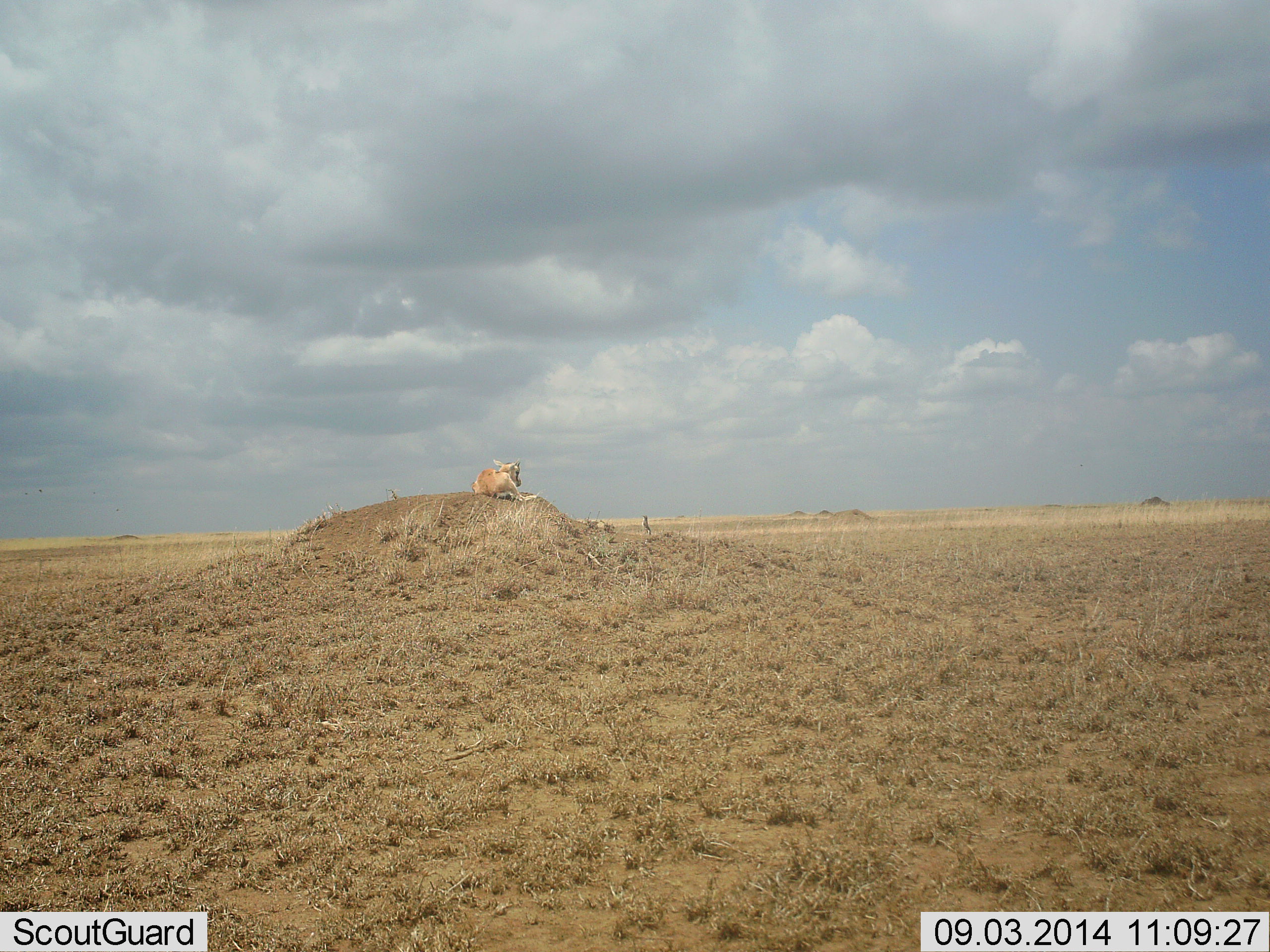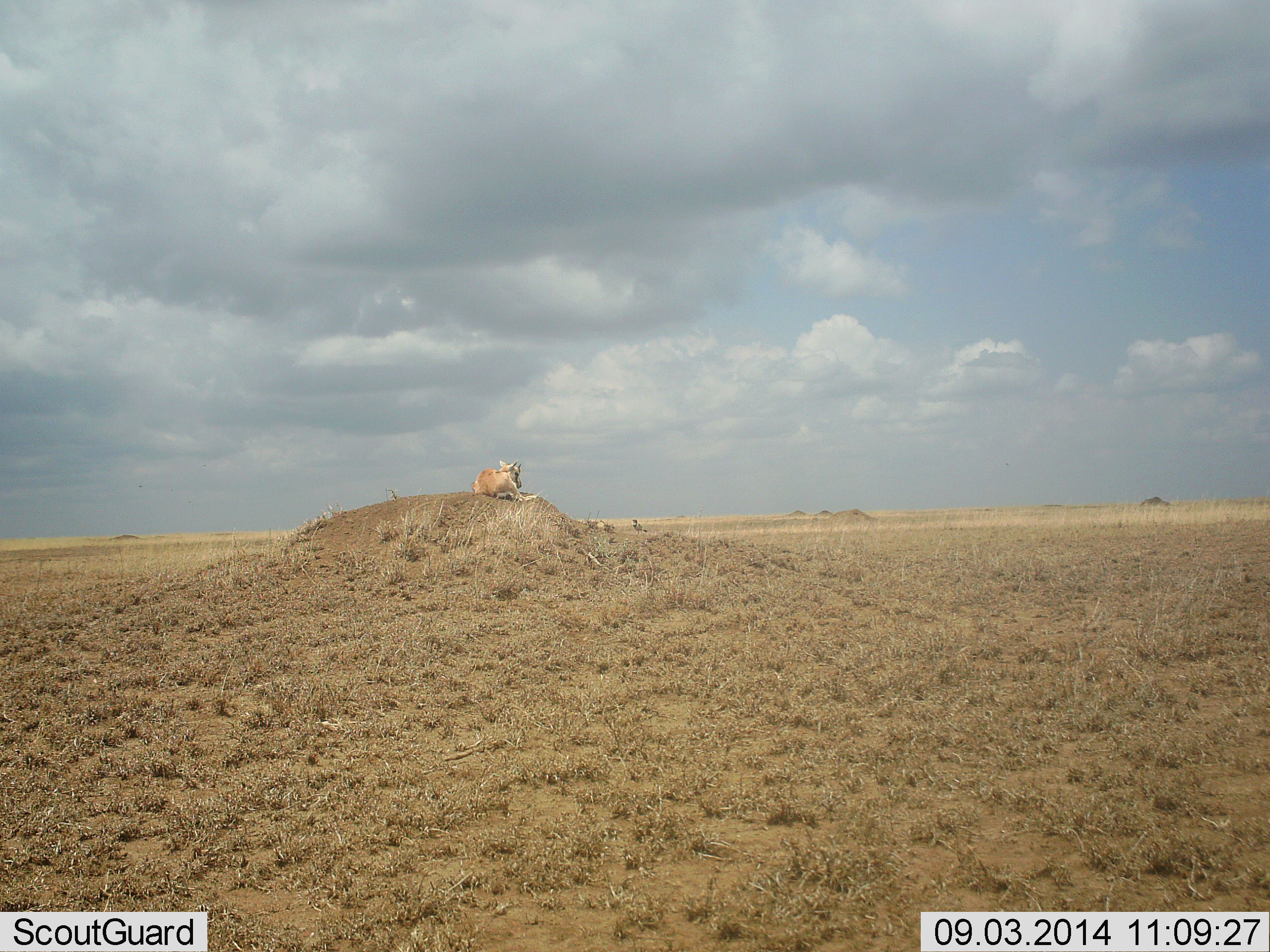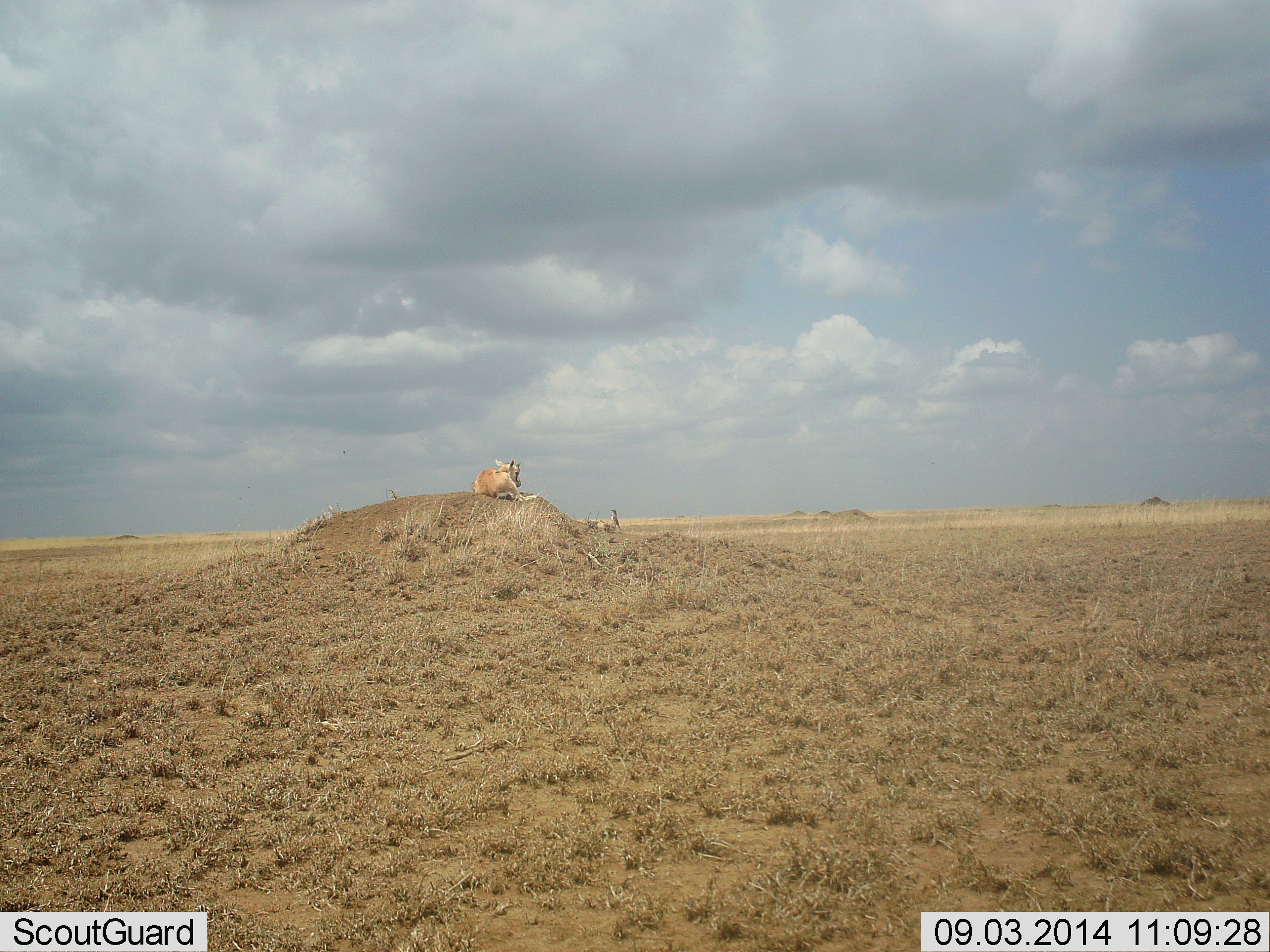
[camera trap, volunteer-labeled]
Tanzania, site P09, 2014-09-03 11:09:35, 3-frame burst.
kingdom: Animalia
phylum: Chordata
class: Mammalia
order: Artiodactyla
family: Bovidae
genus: Eudorcas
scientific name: Eudorcas thomsonii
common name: thomson's gazelle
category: gazellethomsons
Gazellethomsons (thomson's gazelle) (Eudorcas thomsonii), count 1. Behavior (volunteer vote fractions): standing 12%, resting 100%, moving 0%, interacting 0%. Young present (vote fraction): 12%. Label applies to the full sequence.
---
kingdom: Animalia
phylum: Chordata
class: Aves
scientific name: Aves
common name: bird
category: otherbird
Otherbird (bird) (Aves), count 1. Behavior (volunteer vote fractions): standing 18%, resting 0%, moving 91%, interacting 0%. Young present (vote fraction): 0%. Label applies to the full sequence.